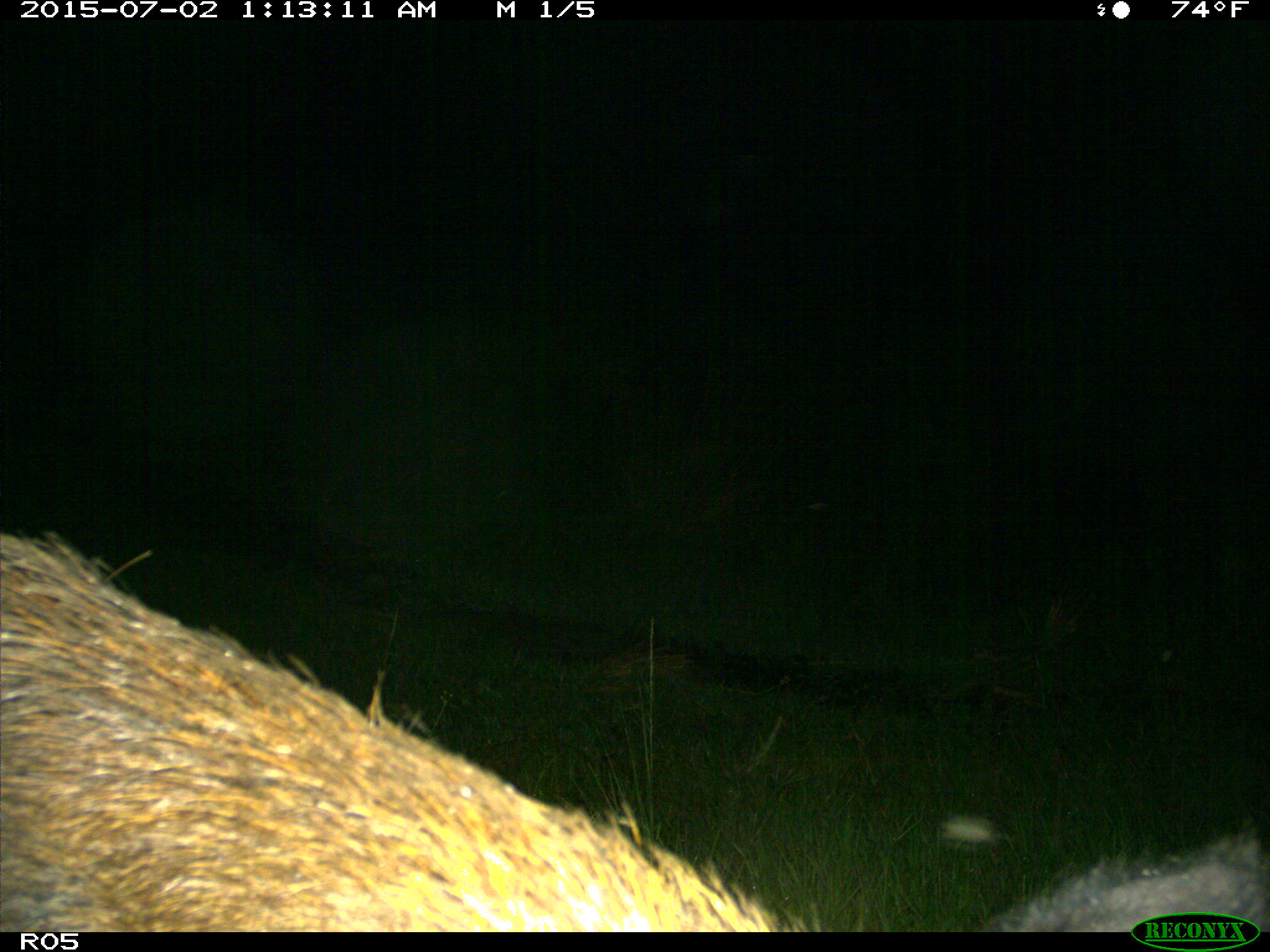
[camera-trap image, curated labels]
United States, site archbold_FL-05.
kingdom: Animalia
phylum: Chordata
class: Mammalia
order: Artiodactyla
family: Suidae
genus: Sus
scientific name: Sus scrofa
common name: wild boar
Sus scrofa (wild boar).